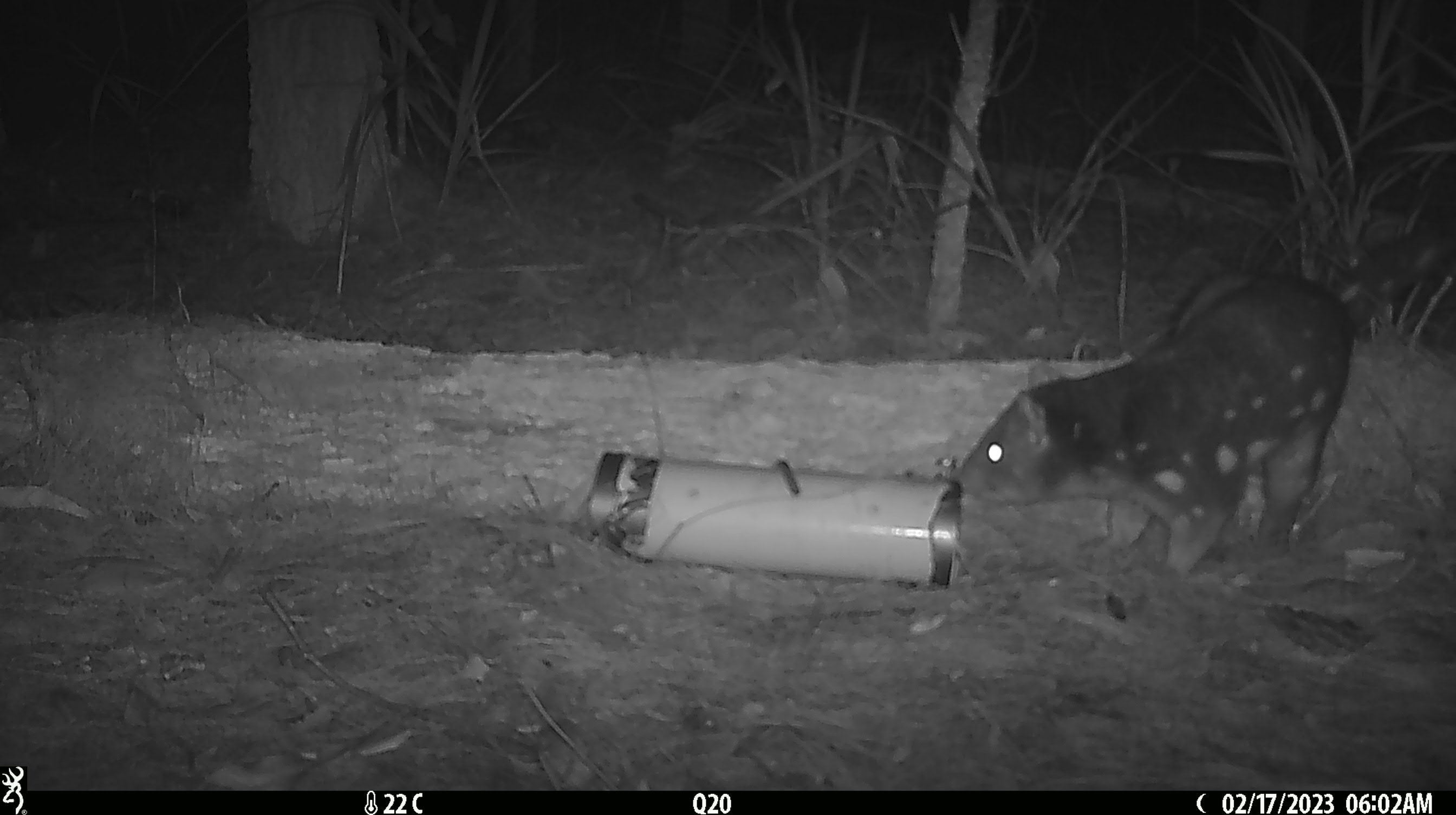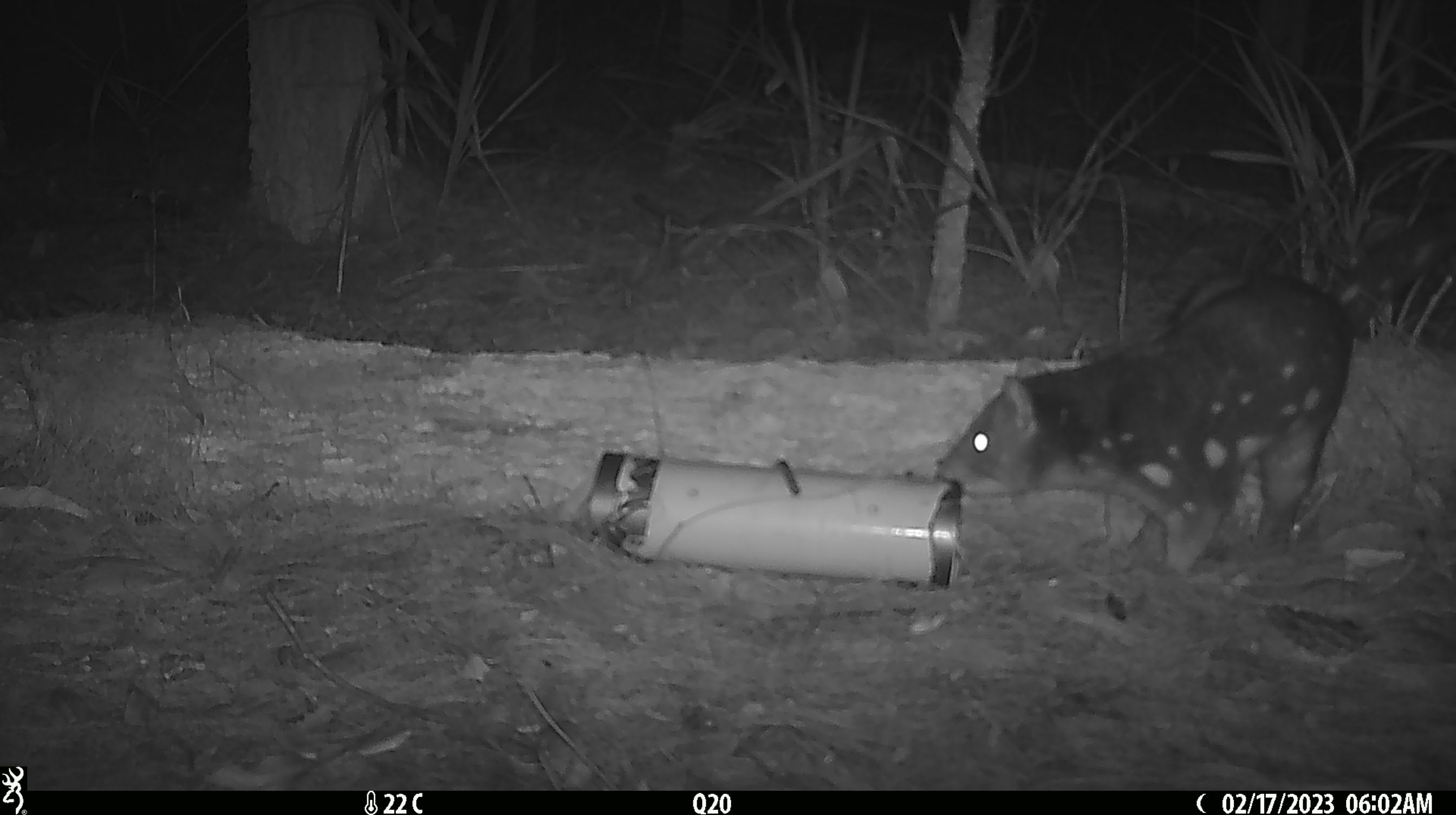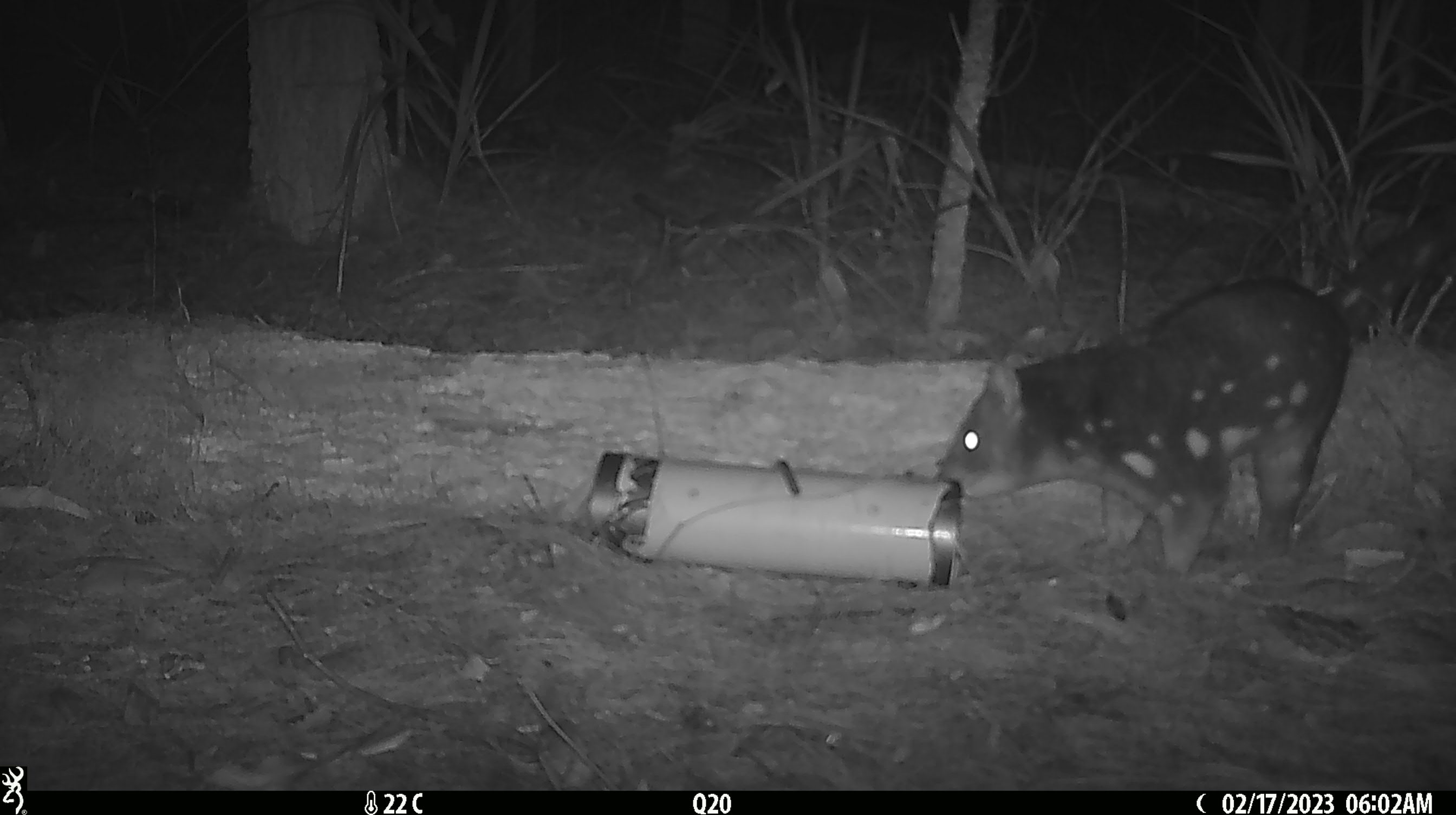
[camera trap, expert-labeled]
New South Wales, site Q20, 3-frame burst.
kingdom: Animalia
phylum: Chordata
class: Mammalia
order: Dasyuromorphia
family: Dasyuridae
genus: Dasyurus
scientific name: Dasyurus maculatus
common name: spotted-tailed quoll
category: quoll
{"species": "quoll (spotted-tailed quoll) (Dasyurus maculatus)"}